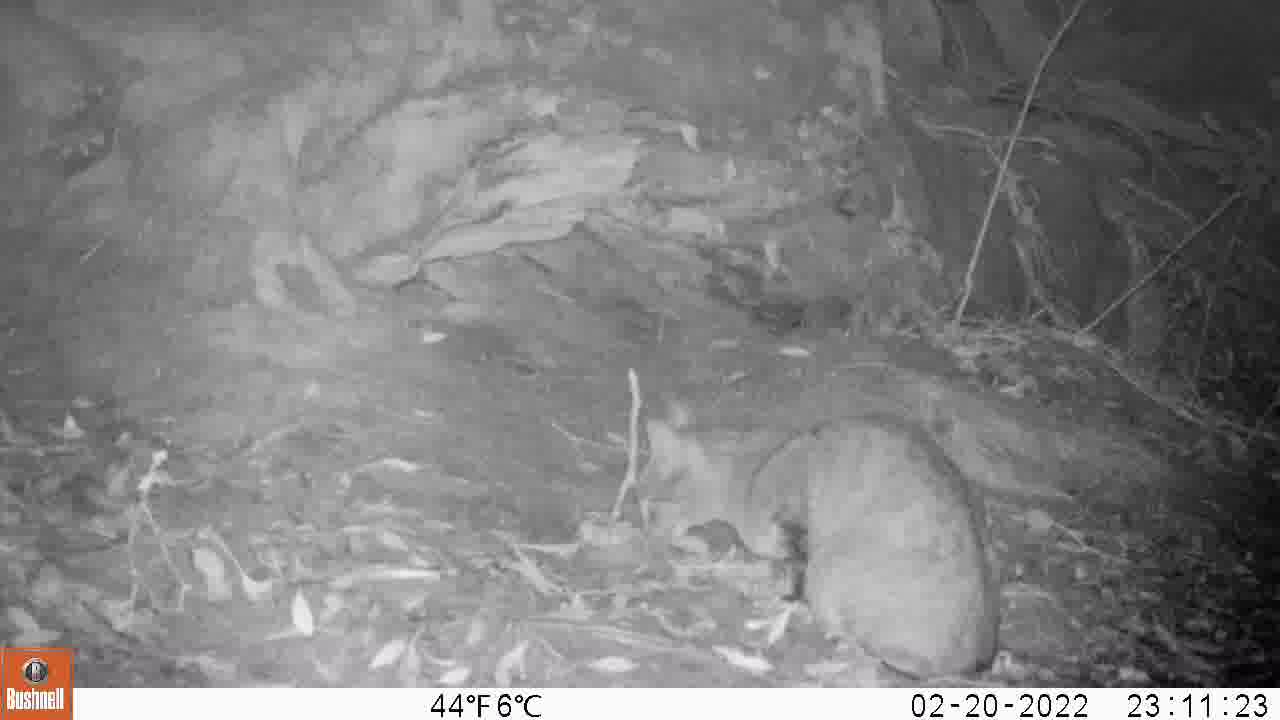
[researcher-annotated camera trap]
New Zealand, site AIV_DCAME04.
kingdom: Animalia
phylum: Chordata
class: Mammalia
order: Carnivora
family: Felidae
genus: Felis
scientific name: Felis catus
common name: domestic cat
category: cat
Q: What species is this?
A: Cat (domestic cat) (Felis catus).